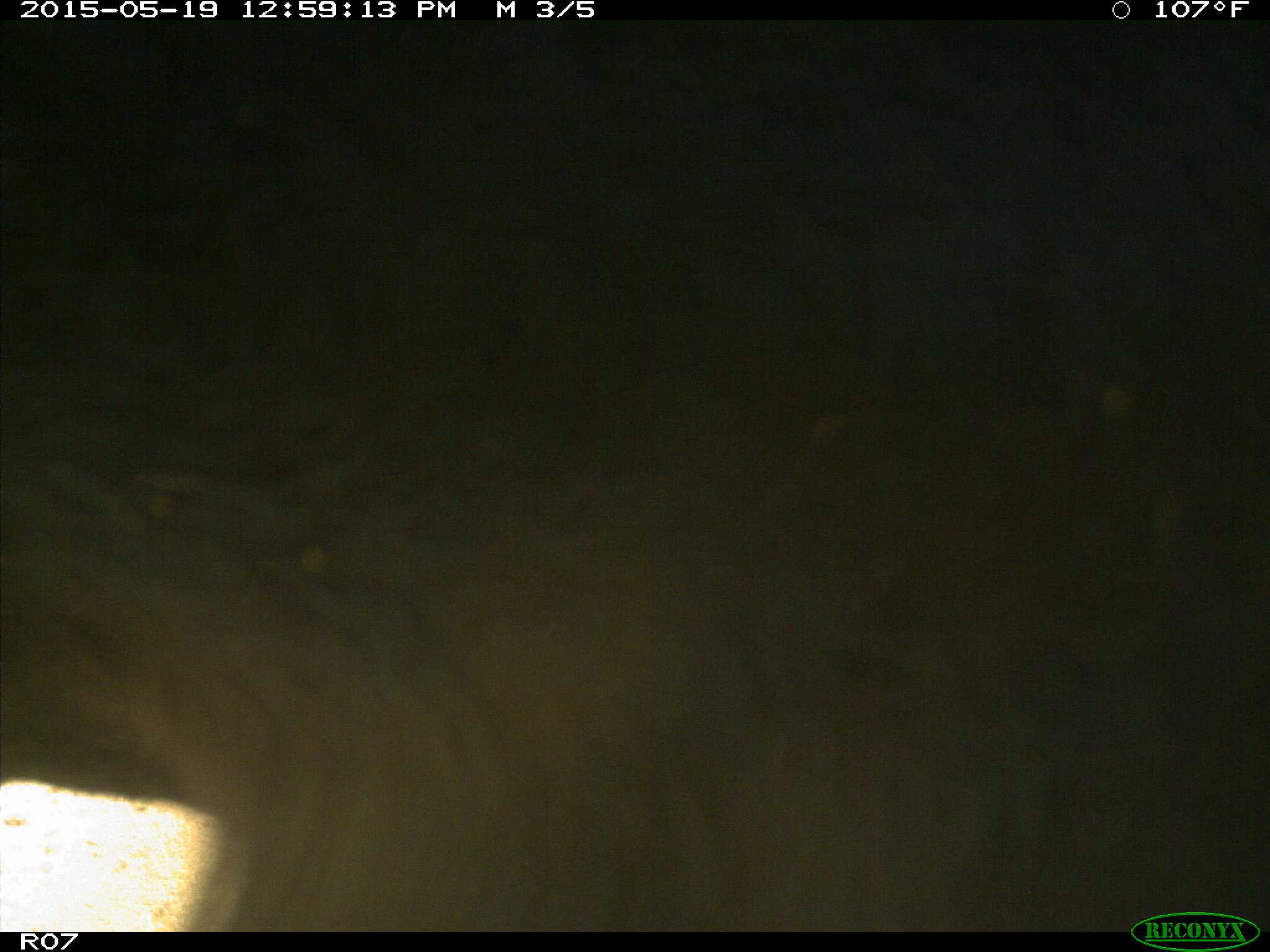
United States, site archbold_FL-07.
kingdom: Animalia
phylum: Chordata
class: Mammalia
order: Artiodactyla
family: Bovidae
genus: Bos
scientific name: Bos taurus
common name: domestic cow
Bos taurus (domestic cow).